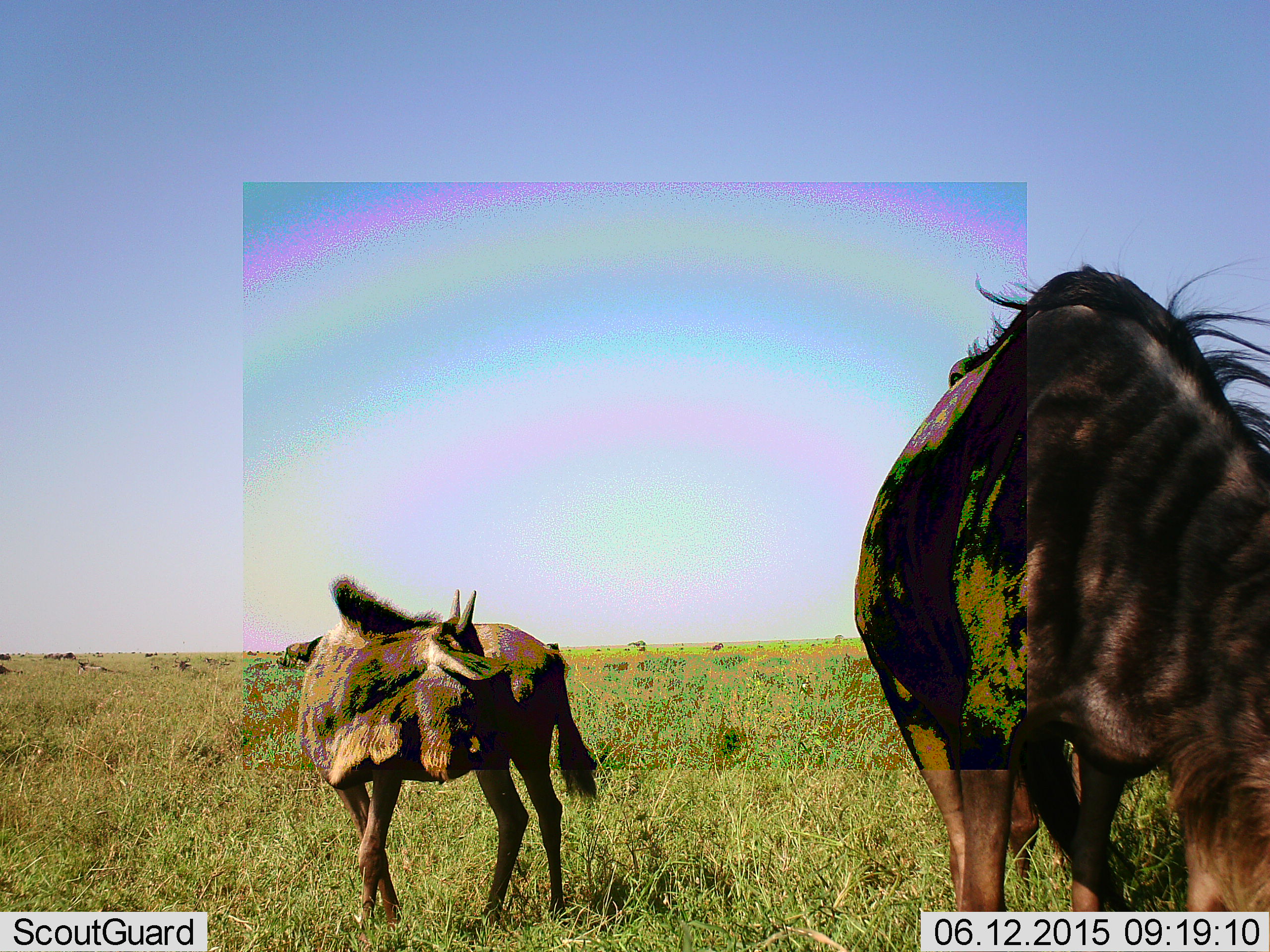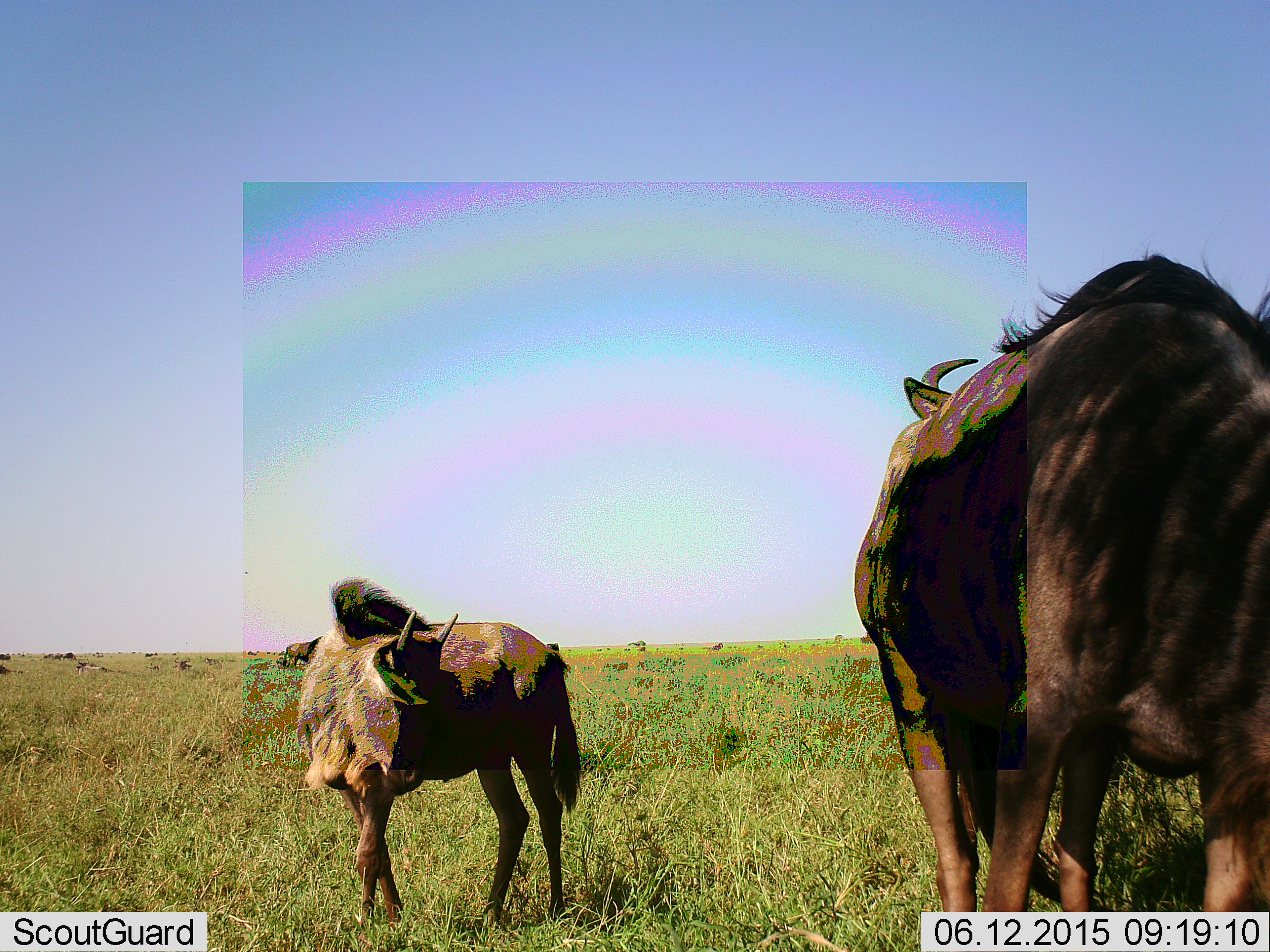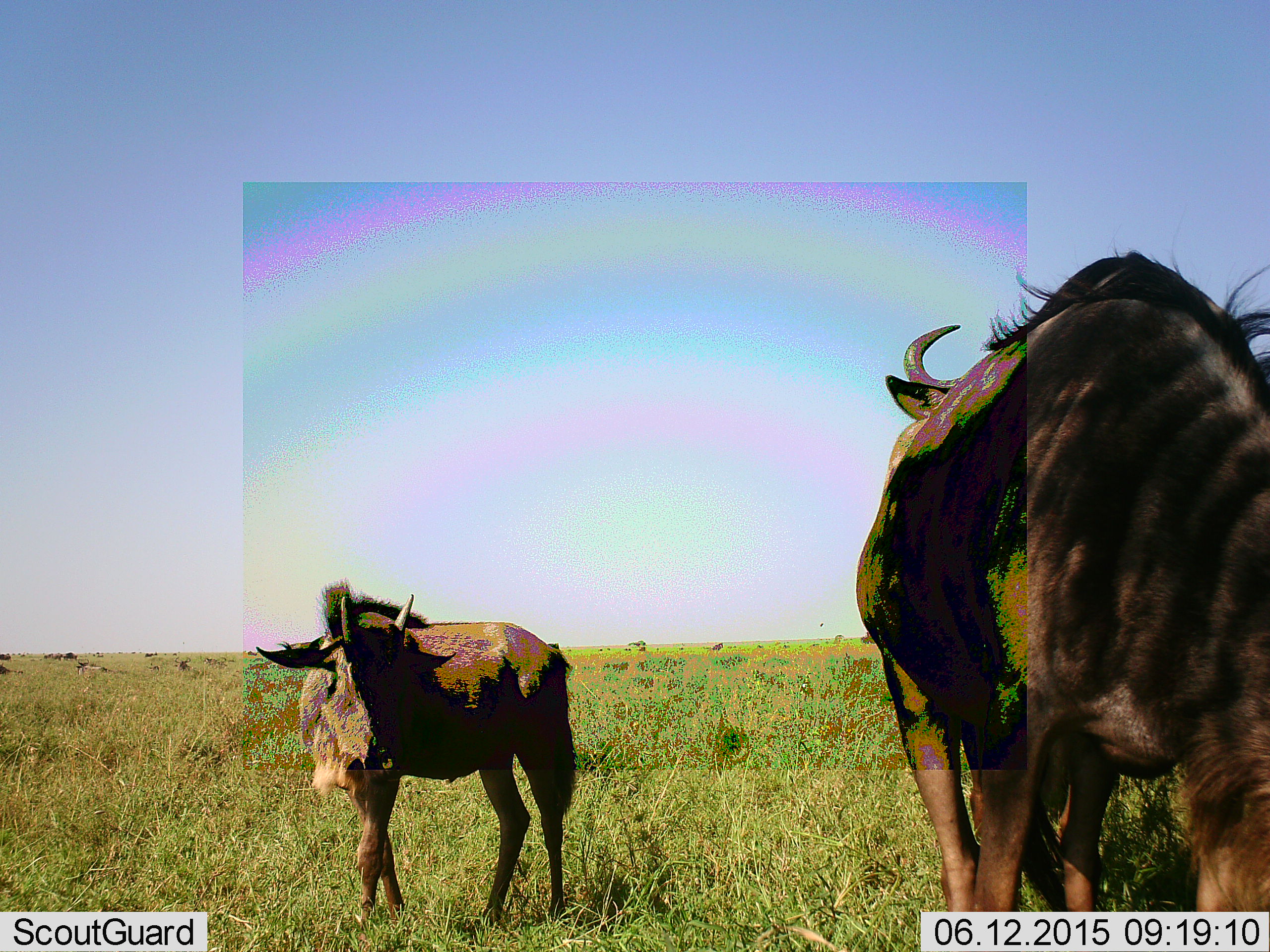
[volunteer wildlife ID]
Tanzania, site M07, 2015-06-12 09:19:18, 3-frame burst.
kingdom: Animalia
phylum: Chordata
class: Mammalia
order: Artiodactyla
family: Bovidae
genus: Connochaetes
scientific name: Connochaetes taurinus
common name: blue wildebeest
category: wildebeest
Wildebeest (blue wildebeest) (Connochaetes taurinus), count 2. Behavior (volunteer vote fractions): standing 90%, resting 0%, moving 10%, interacting 0%. Young present (vote fraction): 30%. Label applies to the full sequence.